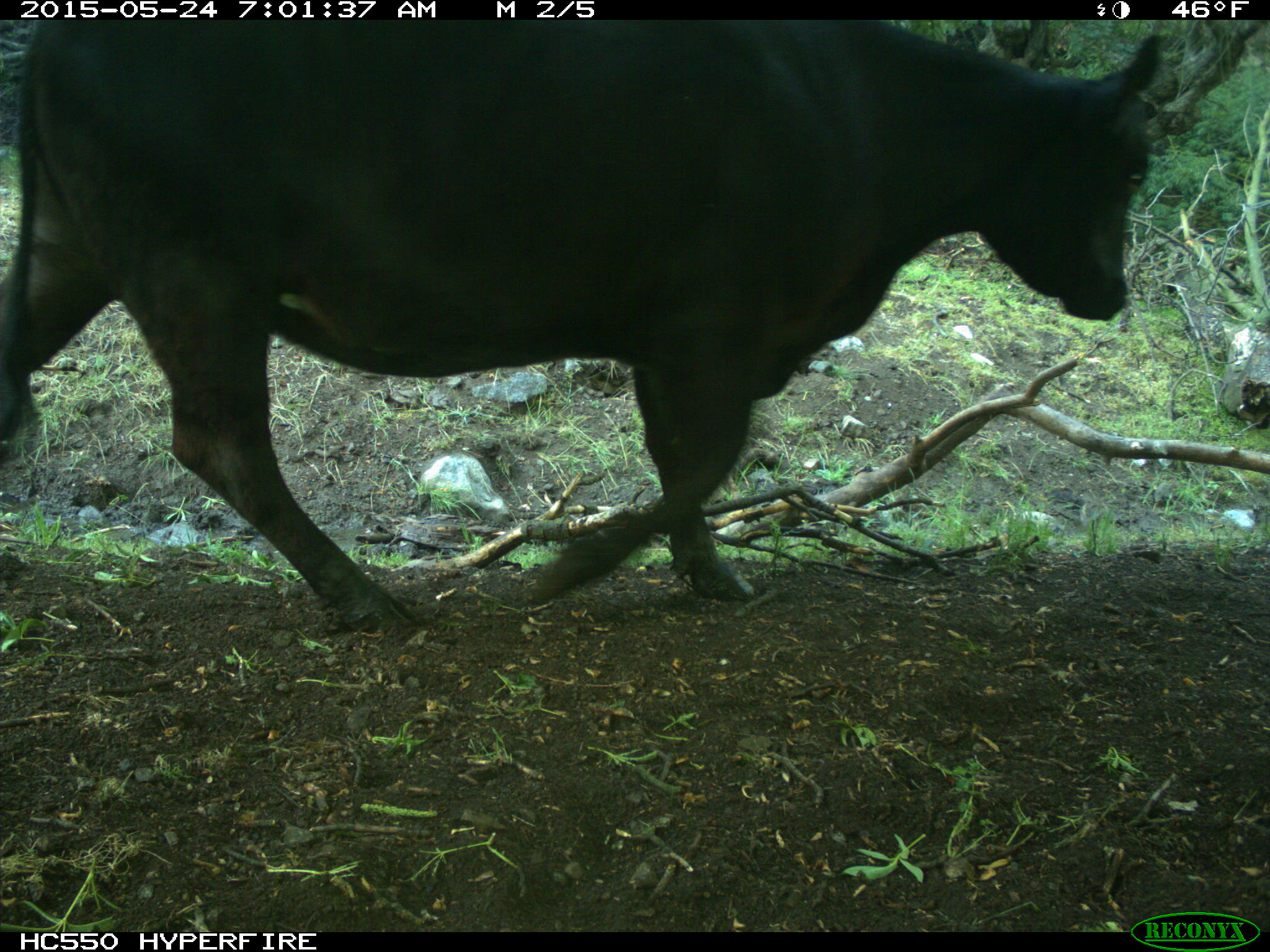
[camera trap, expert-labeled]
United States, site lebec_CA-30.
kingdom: Animalia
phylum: Chordata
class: Mammalia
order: Artiodactyla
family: Bovidae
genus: Bos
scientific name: Bos taurus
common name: domestic cow